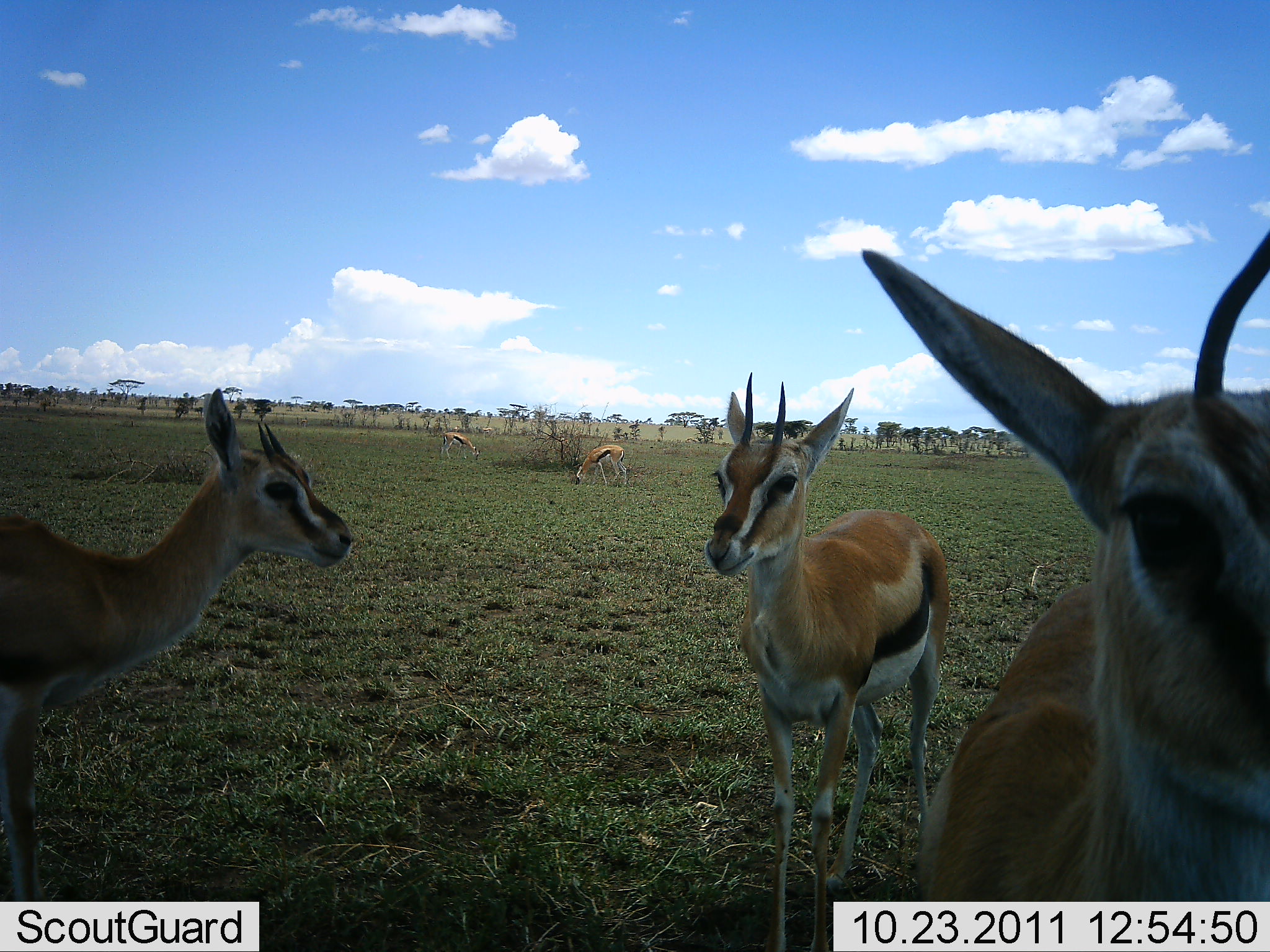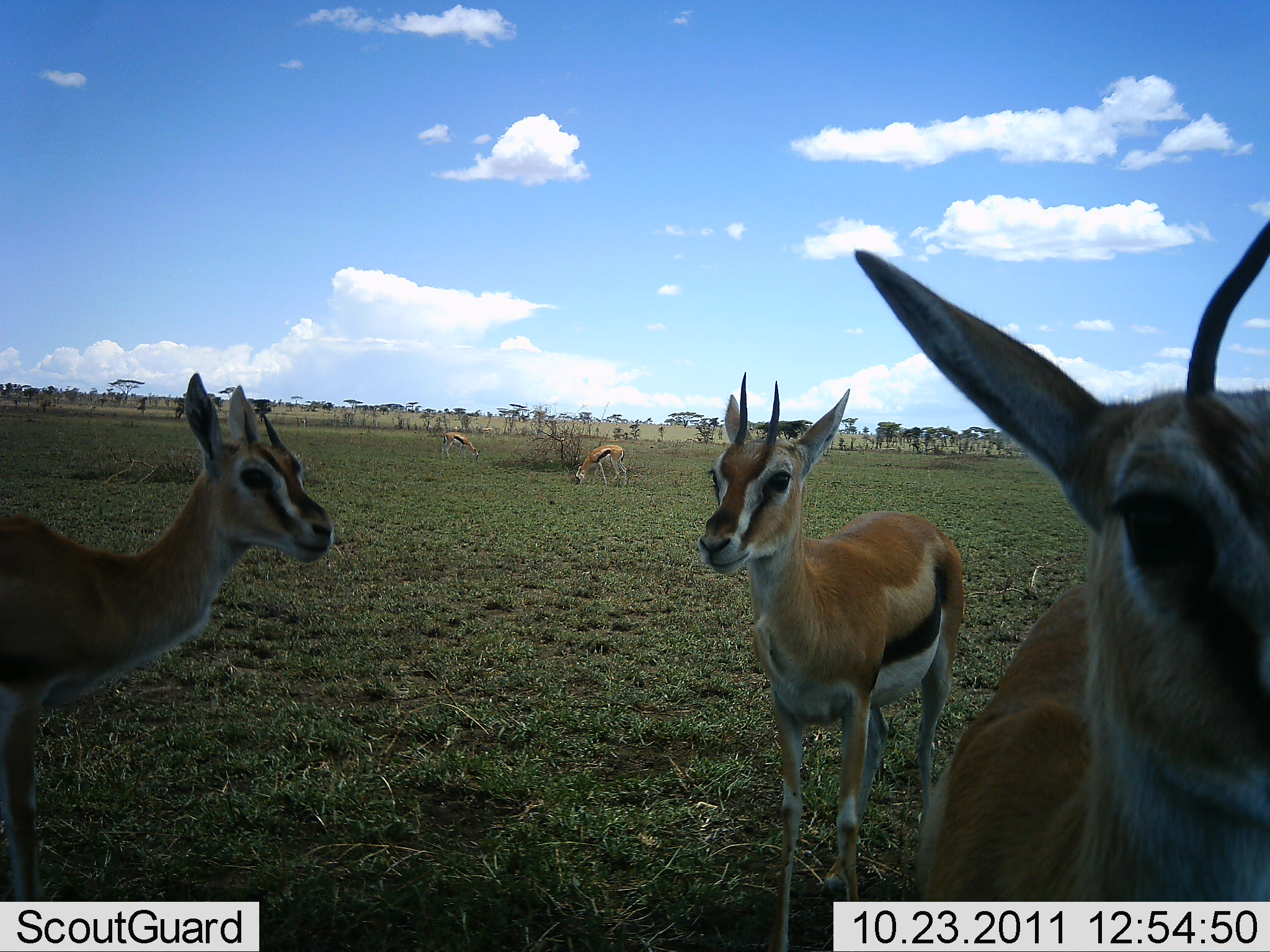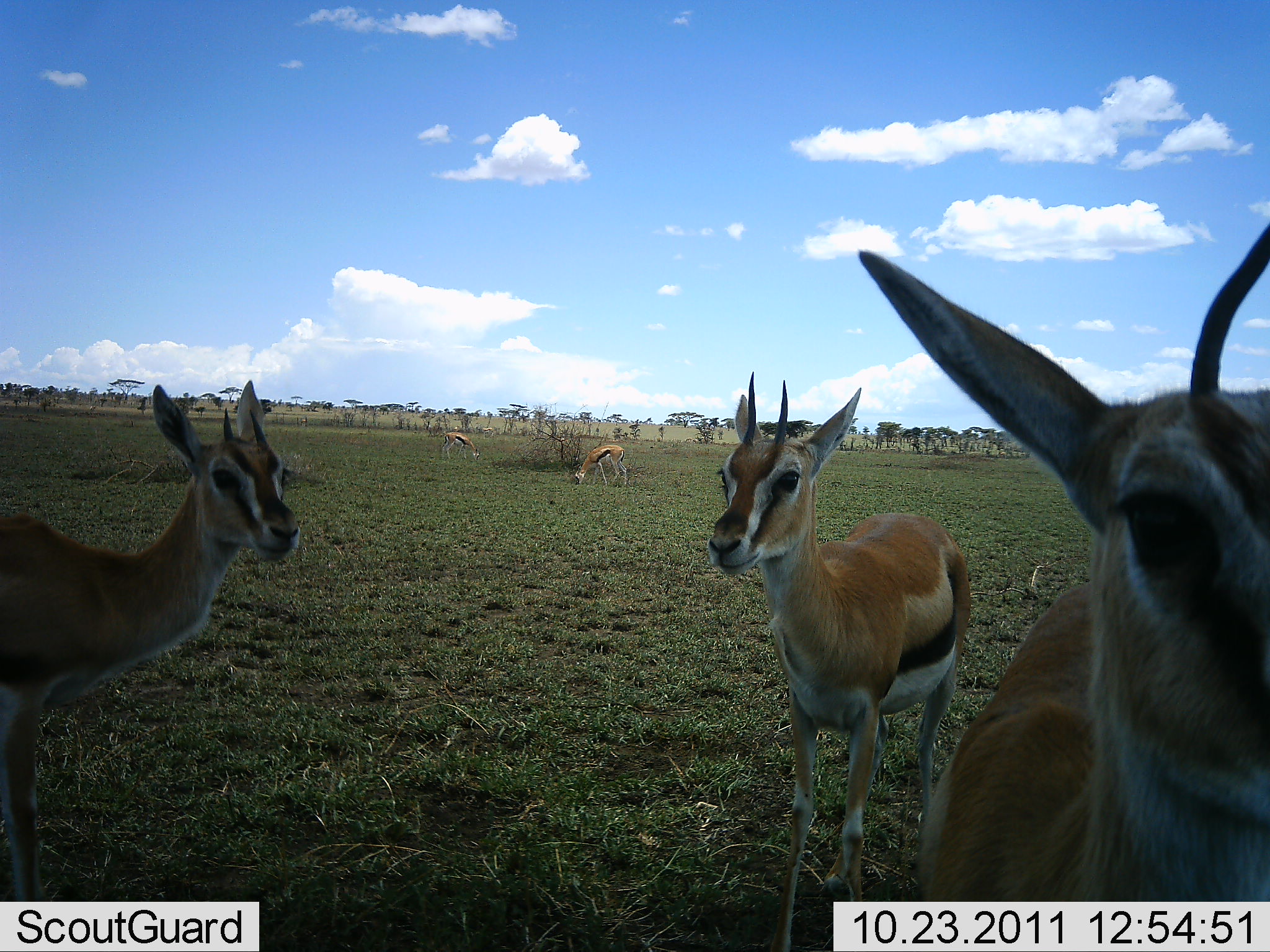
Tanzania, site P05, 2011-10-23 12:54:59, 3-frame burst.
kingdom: Animalia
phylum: Chordata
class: Mammalia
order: Artiodactyla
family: Bovidae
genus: Eudorcas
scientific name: Eudorcas thomsonii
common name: thomson's gazelle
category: gazellethomsons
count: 5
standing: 100%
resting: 15%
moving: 15%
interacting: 0%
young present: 0%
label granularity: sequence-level